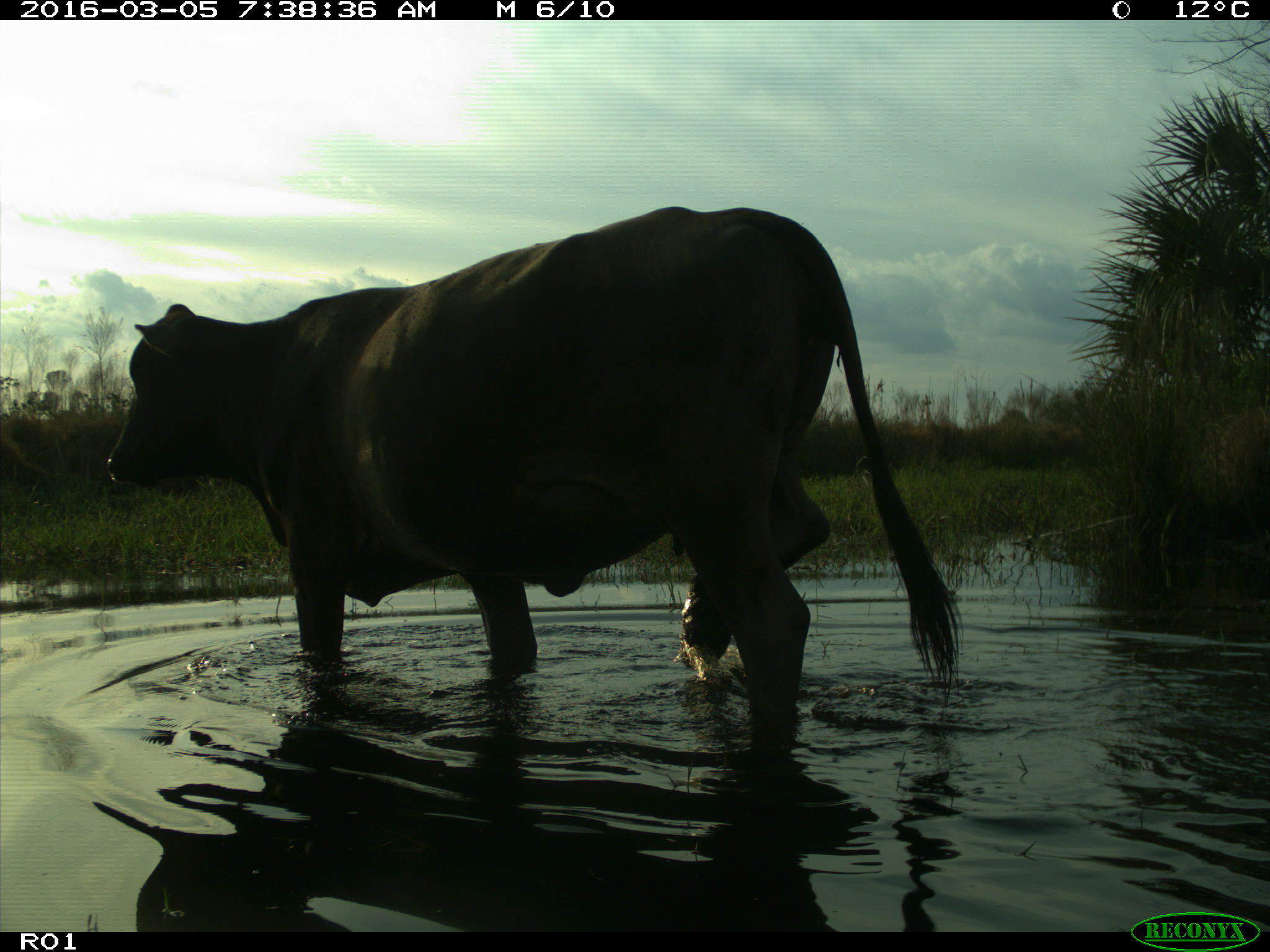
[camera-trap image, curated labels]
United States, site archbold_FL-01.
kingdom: Animalia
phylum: Chordata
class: Mammalia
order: Artiodactyla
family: Bovidae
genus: Bos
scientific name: Bos taurus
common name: domestic cow